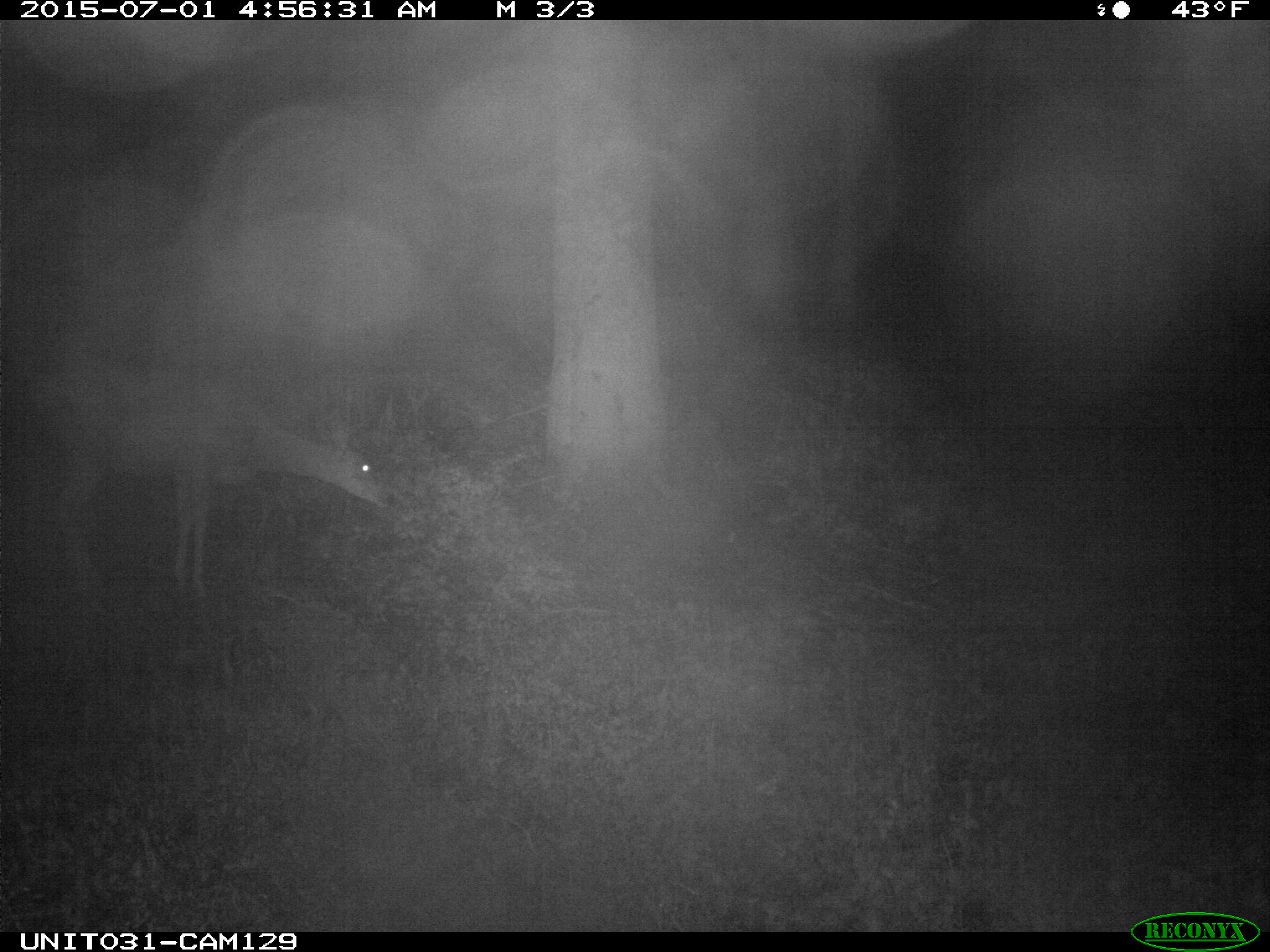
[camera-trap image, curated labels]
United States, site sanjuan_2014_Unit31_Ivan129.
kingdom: Animalia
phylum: Chordata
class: Mammalia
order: Artiodactyla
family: Cervidae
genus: Odocoileus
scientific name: Odocoileus hemionus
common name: mule deer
Odocoileus hemionus (mule deer).